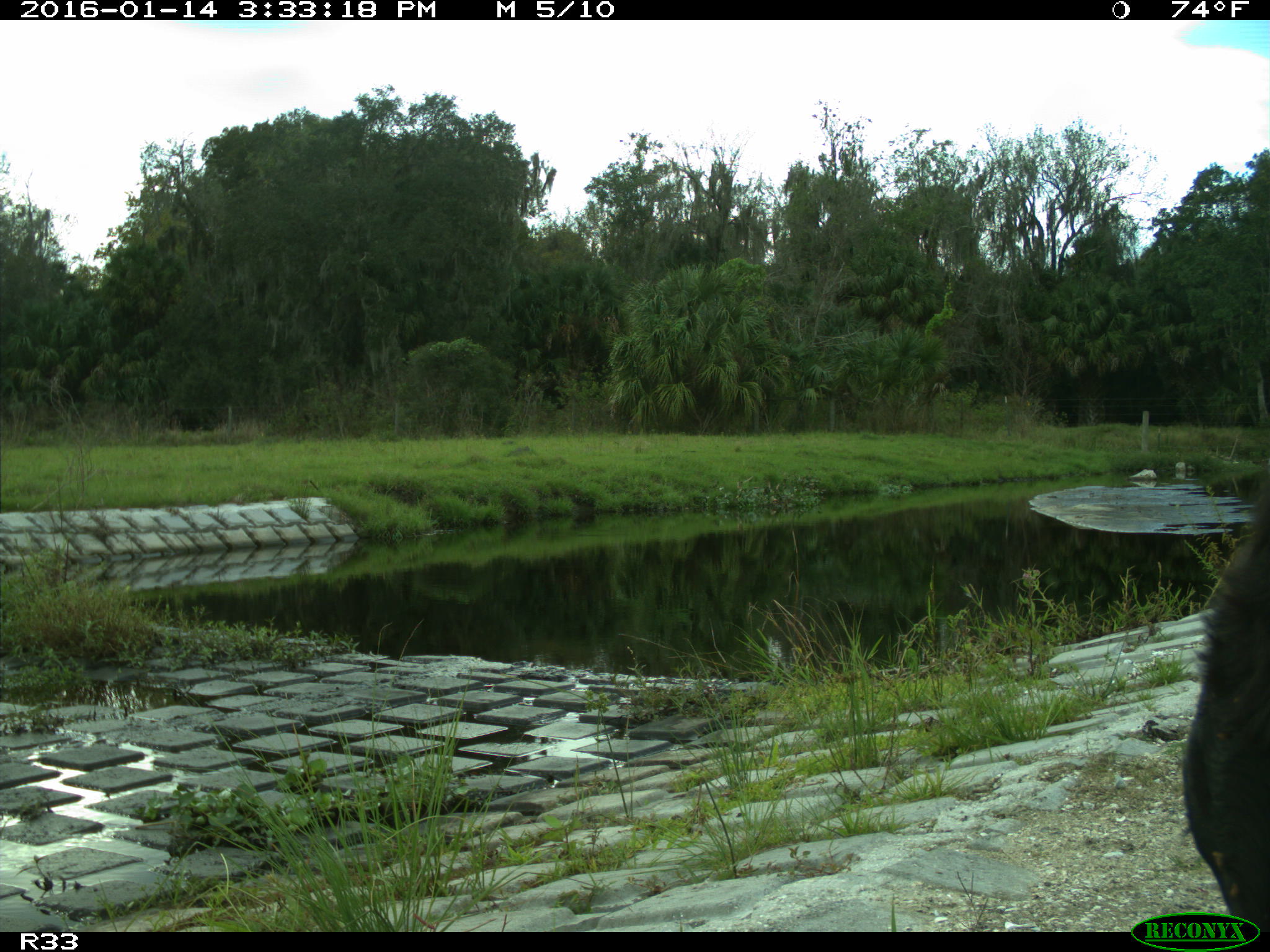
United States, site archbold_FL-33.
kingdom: Animalia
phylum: Chordata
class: Mammalia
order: Artiodactyla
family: Bovidae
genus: Bos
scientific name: Bos taurus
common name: domestic cow